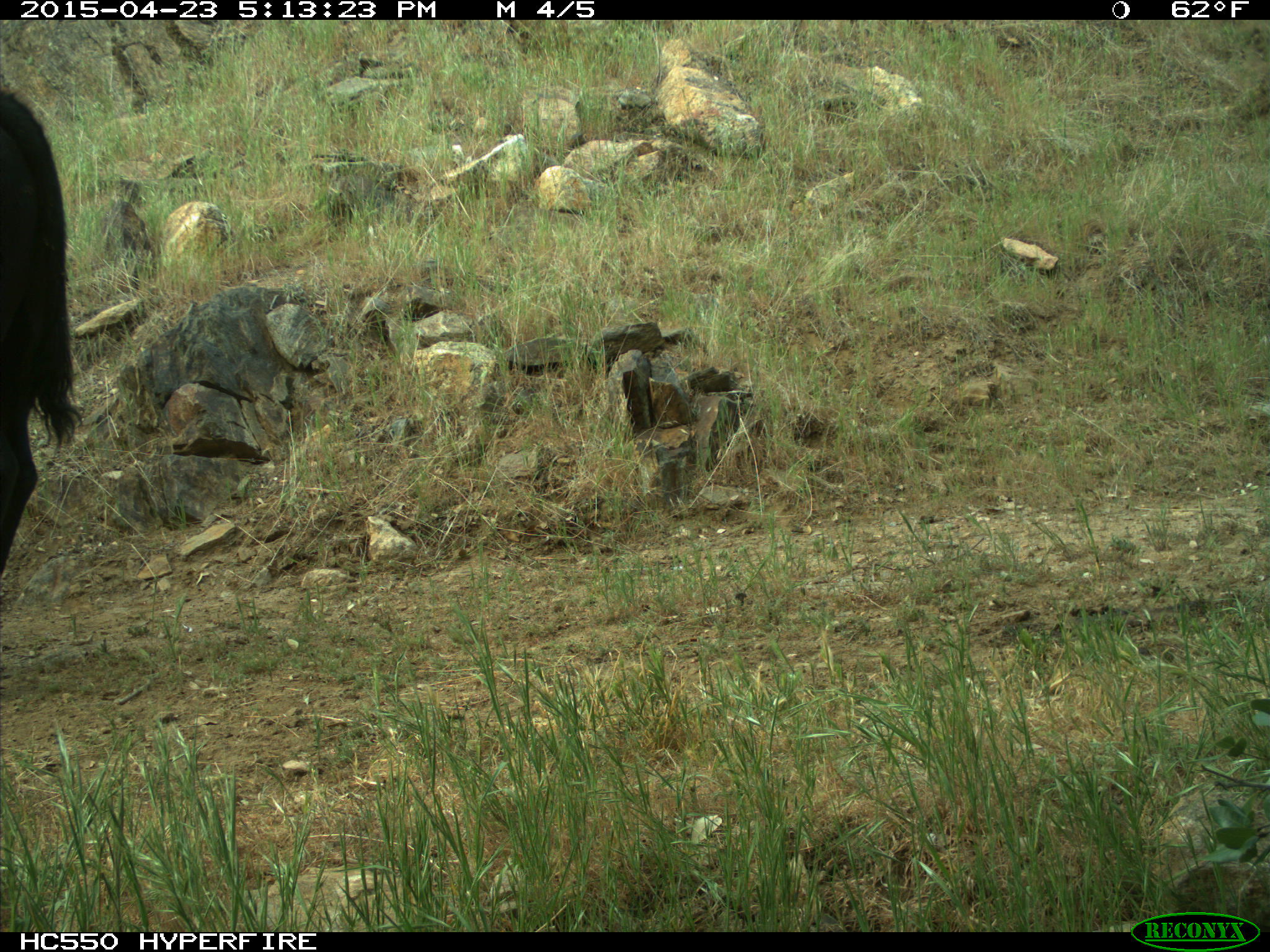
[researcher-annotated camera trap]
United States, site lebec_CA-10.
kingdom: Animalia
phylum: Chordata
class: Mammalia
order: Artiodactyla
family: Bovidae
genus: Bos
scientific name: Bos taurus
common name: domestic cow